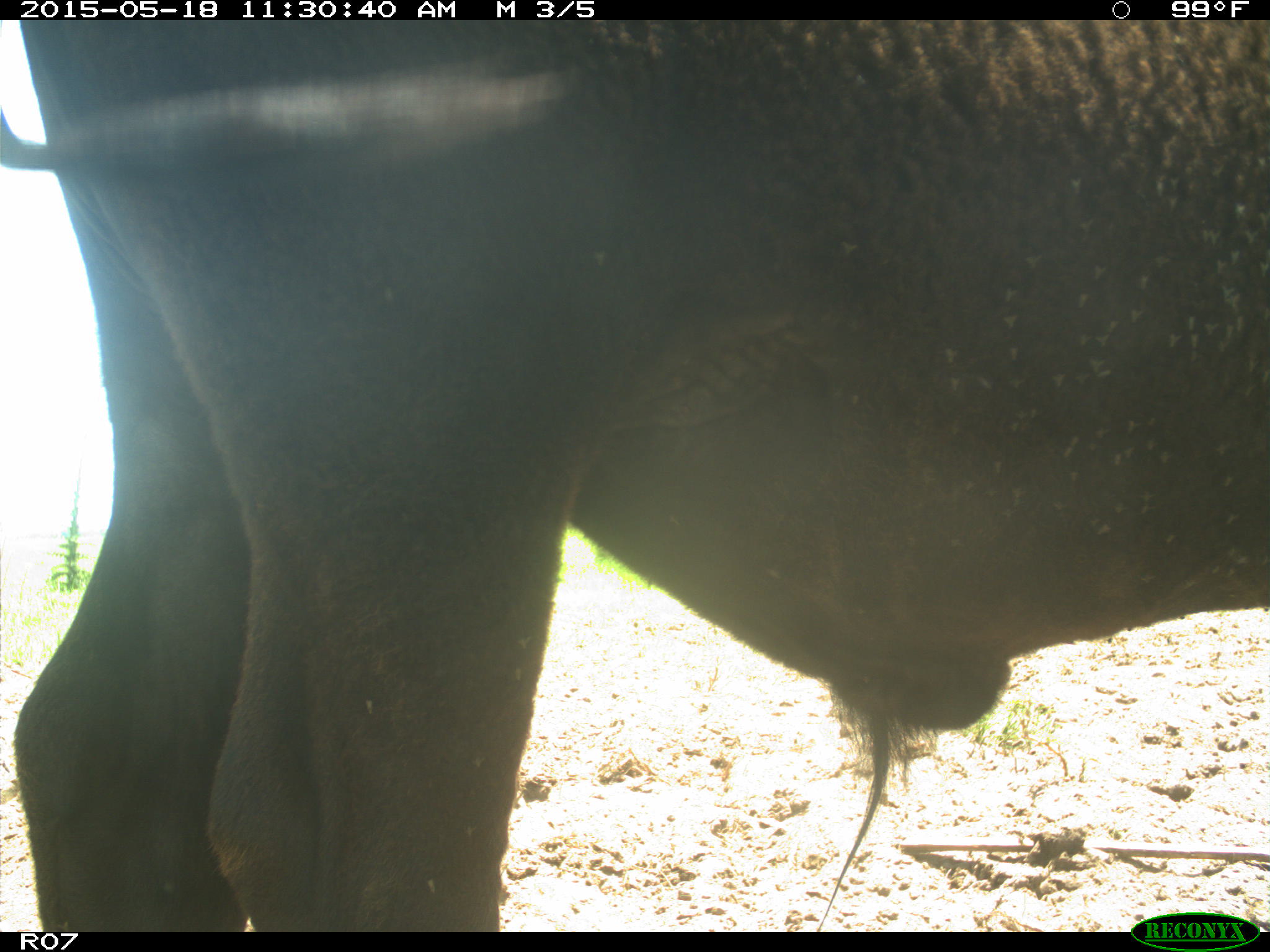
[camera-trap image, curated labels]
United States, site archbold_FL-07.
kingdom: Animalia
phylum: Chordata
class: Mammalia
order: Artiodactyla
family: Bovidae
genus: Bos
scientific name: Bos taurus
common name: domestic cow